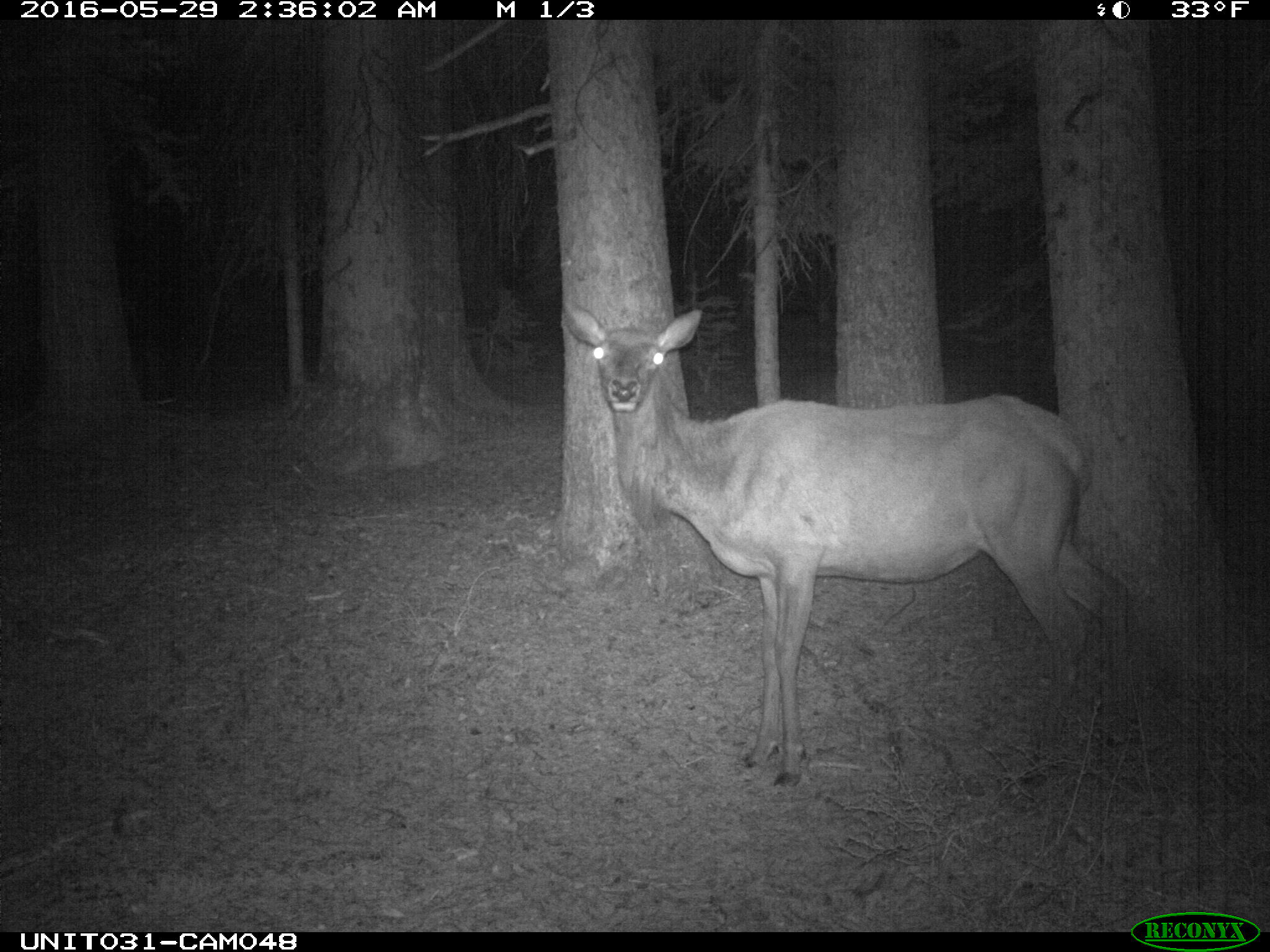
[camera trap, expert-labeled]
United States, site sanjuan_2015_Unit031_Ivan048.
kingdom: Animalia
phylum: Chordata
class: Mammalia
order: Artiodactyla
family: Cervidae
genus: Cervus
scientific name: Cervus elaphus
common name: red deer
Cervus elaphus (red deer).